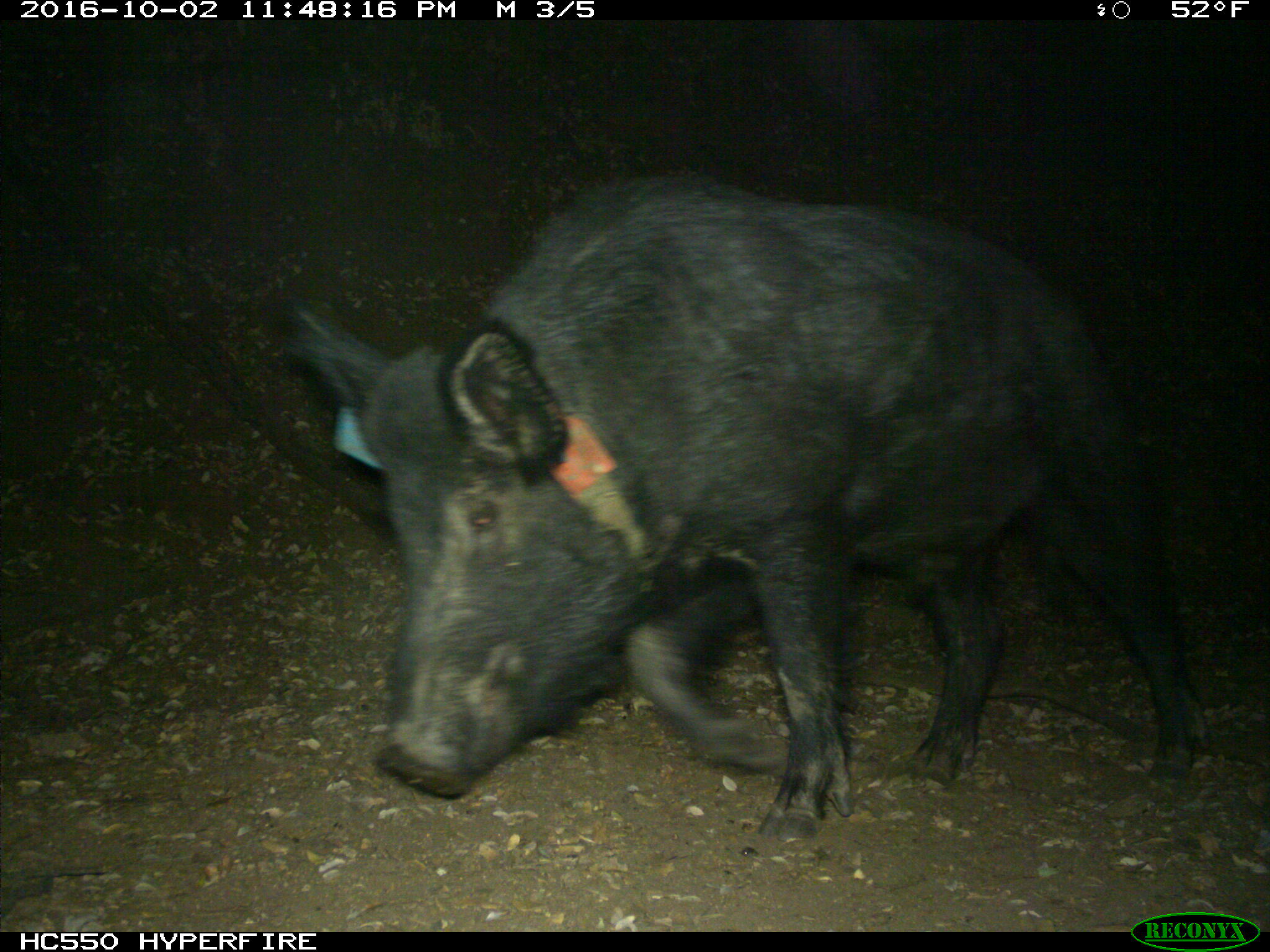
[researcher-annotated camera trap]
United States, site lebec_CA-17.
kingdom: Animalia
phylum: Chordata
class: Mammalia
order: Artiodactyla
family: Suidae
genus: Sus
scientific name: Sus scrofa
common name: wild boar